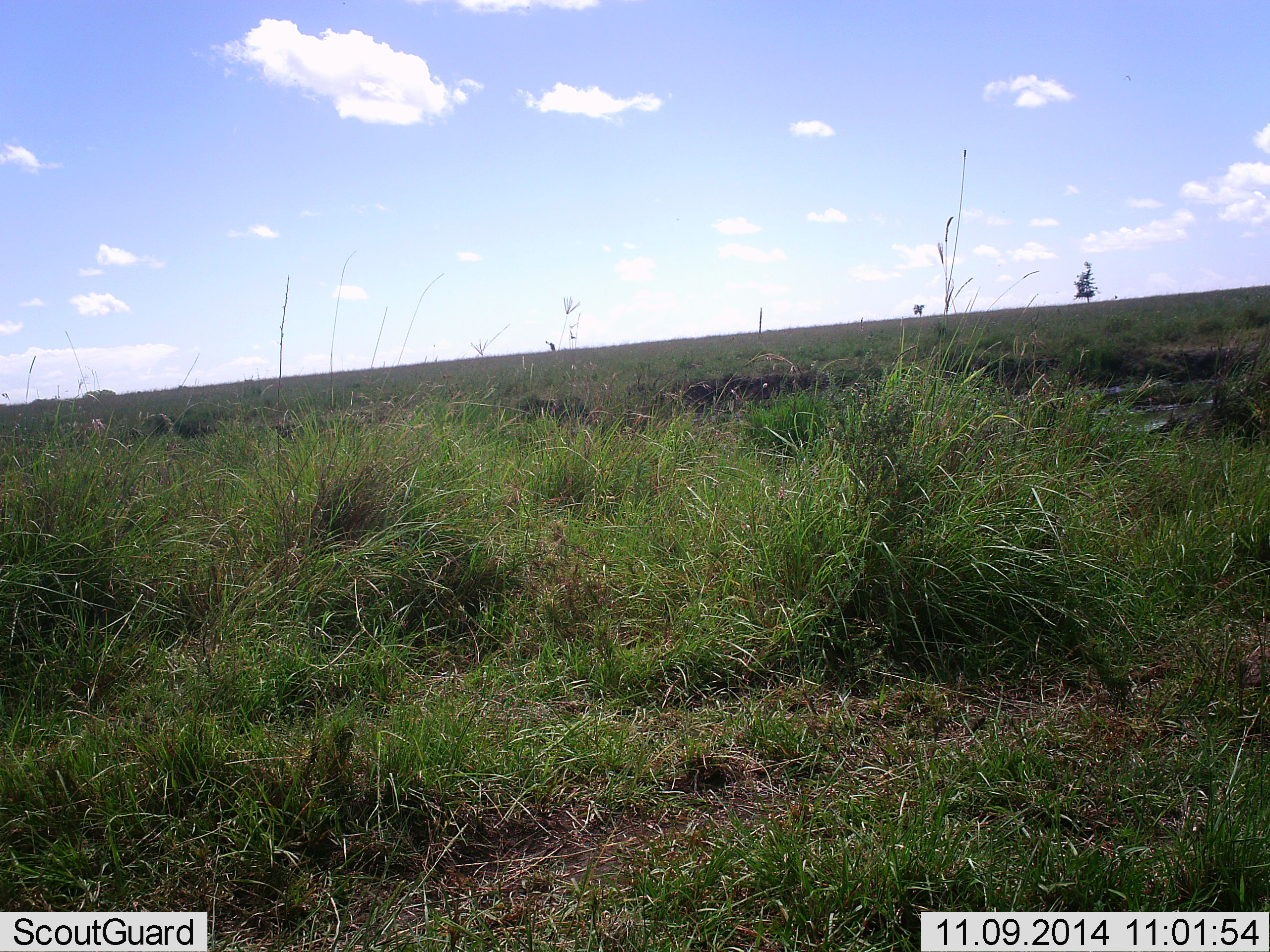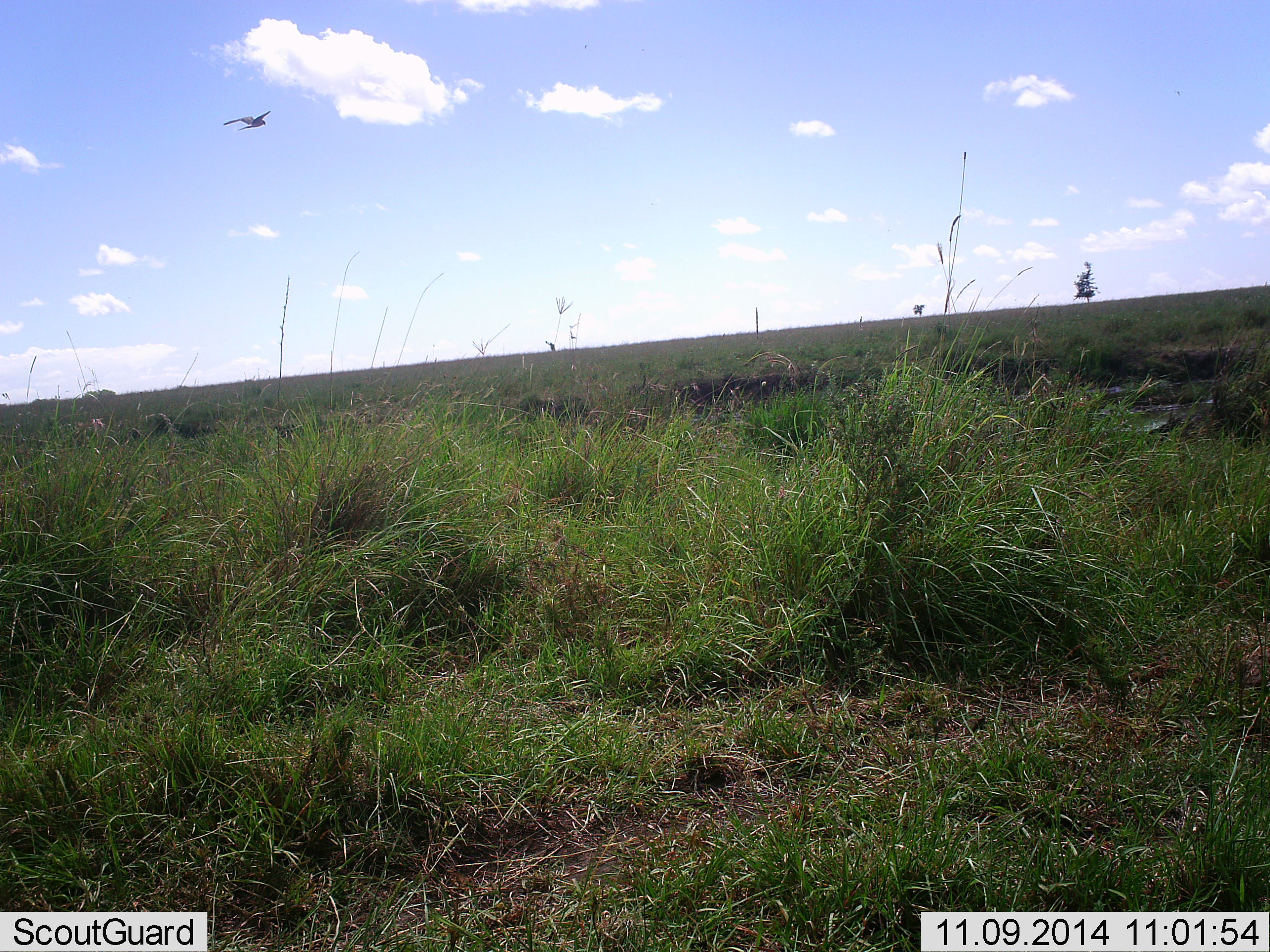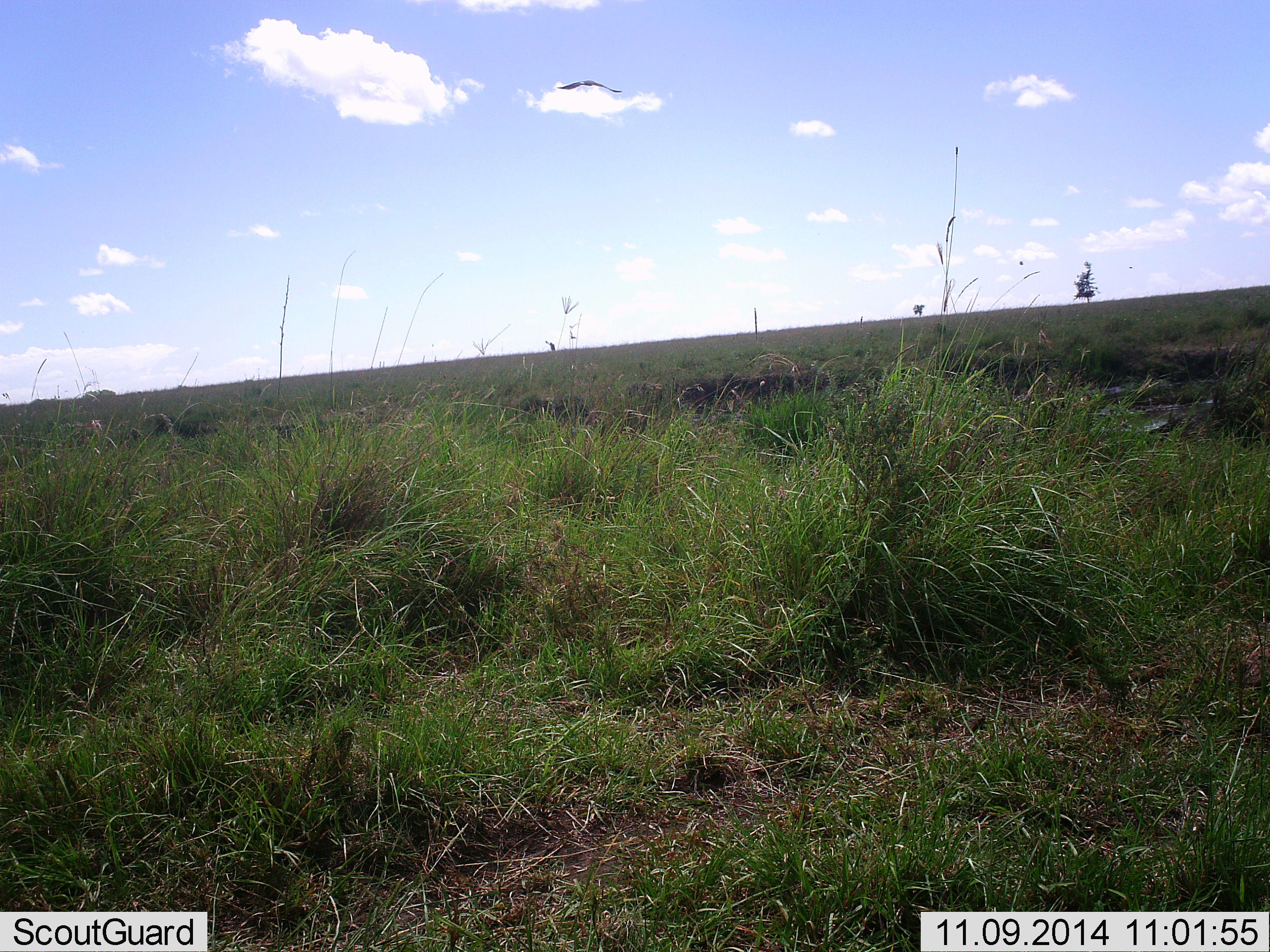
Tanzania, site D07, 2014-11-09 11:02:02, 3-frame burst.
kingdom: Animalia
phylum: Chordata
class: Aves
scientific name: Aves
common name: bird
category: otherbird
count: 1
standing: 0%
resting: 0%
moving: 100%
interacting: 0%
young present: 0%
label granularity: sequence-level